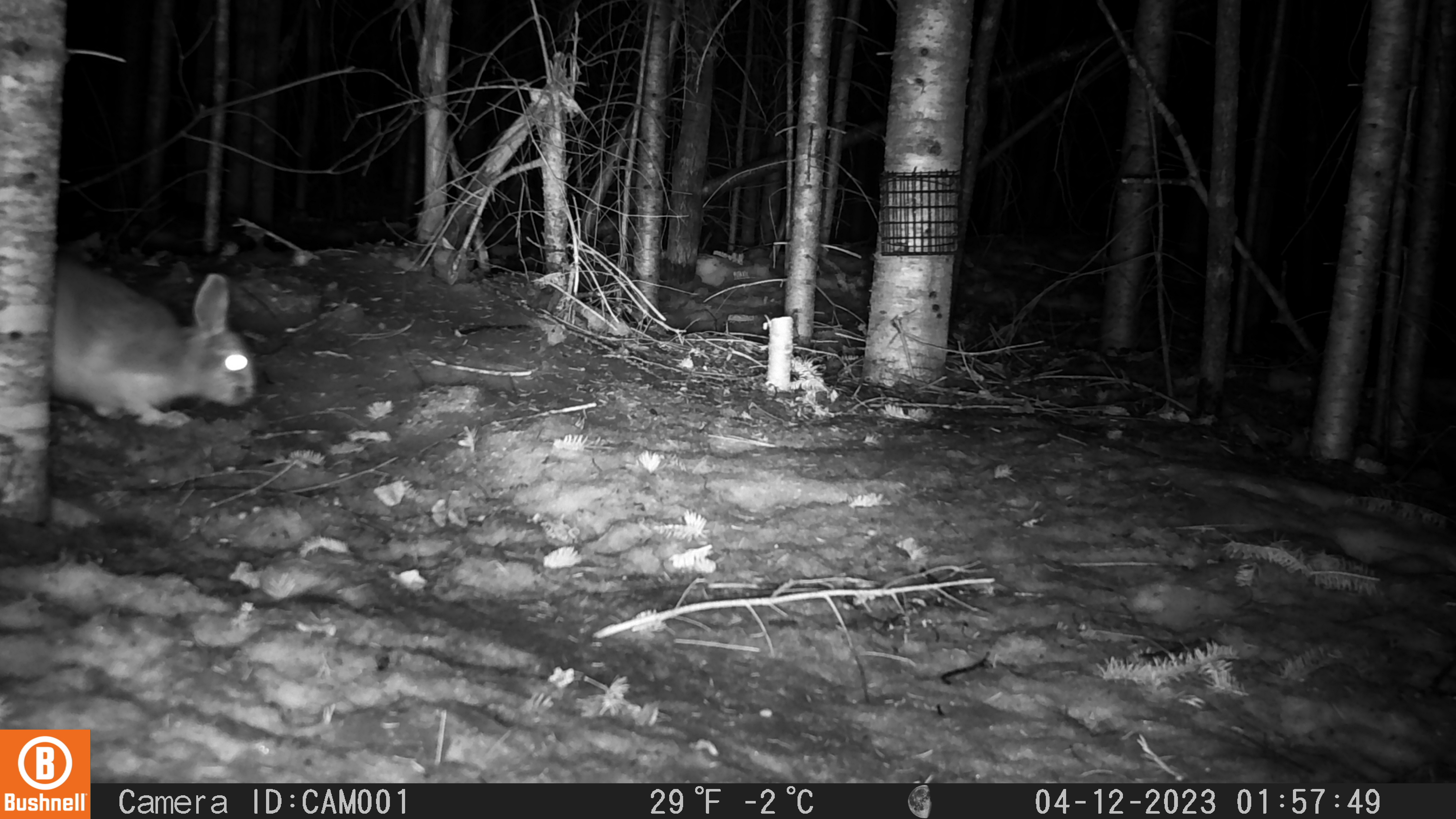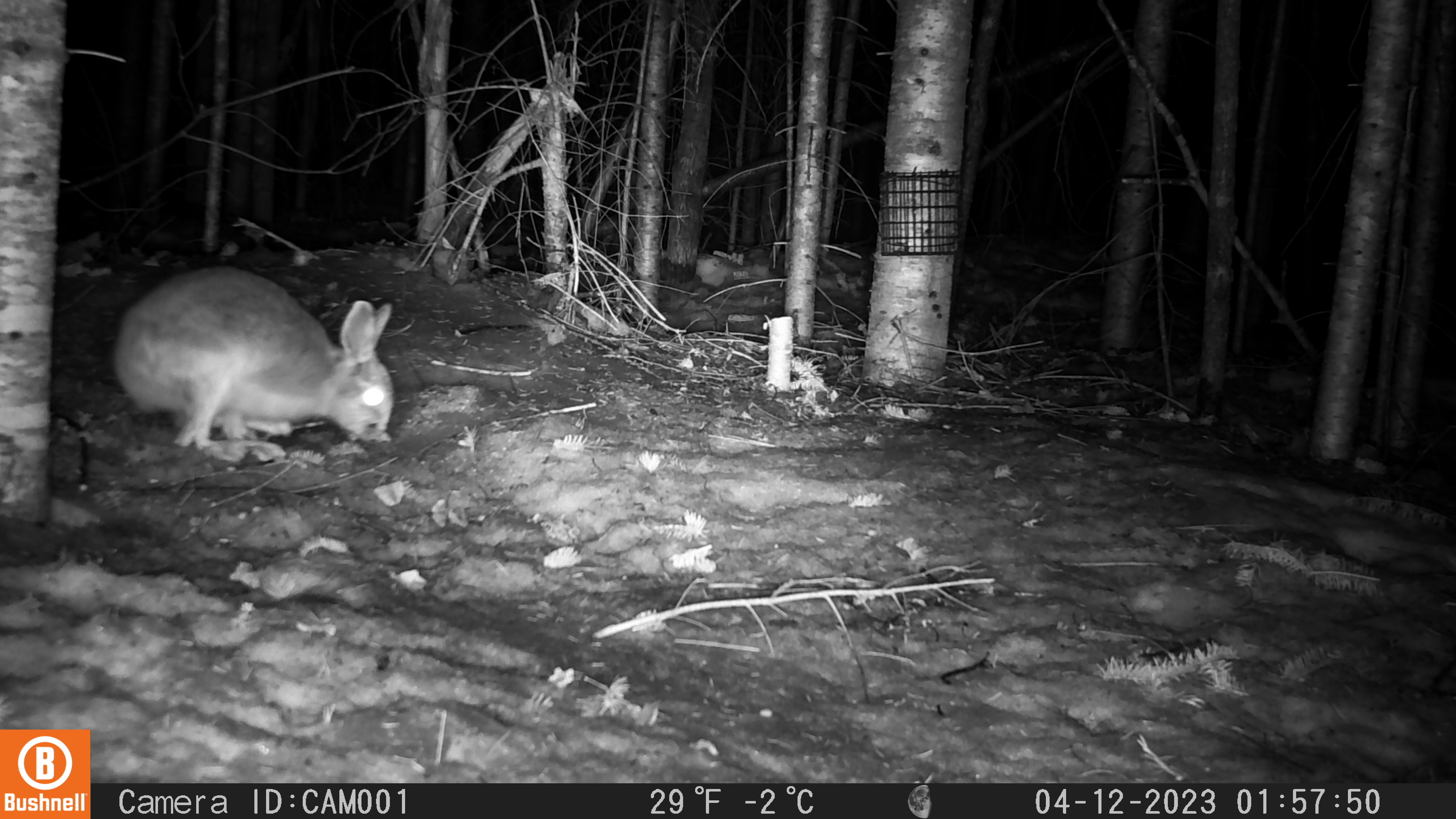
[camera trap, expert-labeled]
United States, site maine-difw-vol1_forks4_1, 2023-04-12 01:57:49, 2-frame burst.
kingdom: Animalia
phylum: Chordata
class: Mammalia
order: Lagomorpha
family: Leporidae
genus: Lepus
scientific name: Lepus americanus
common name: snowshoe hare